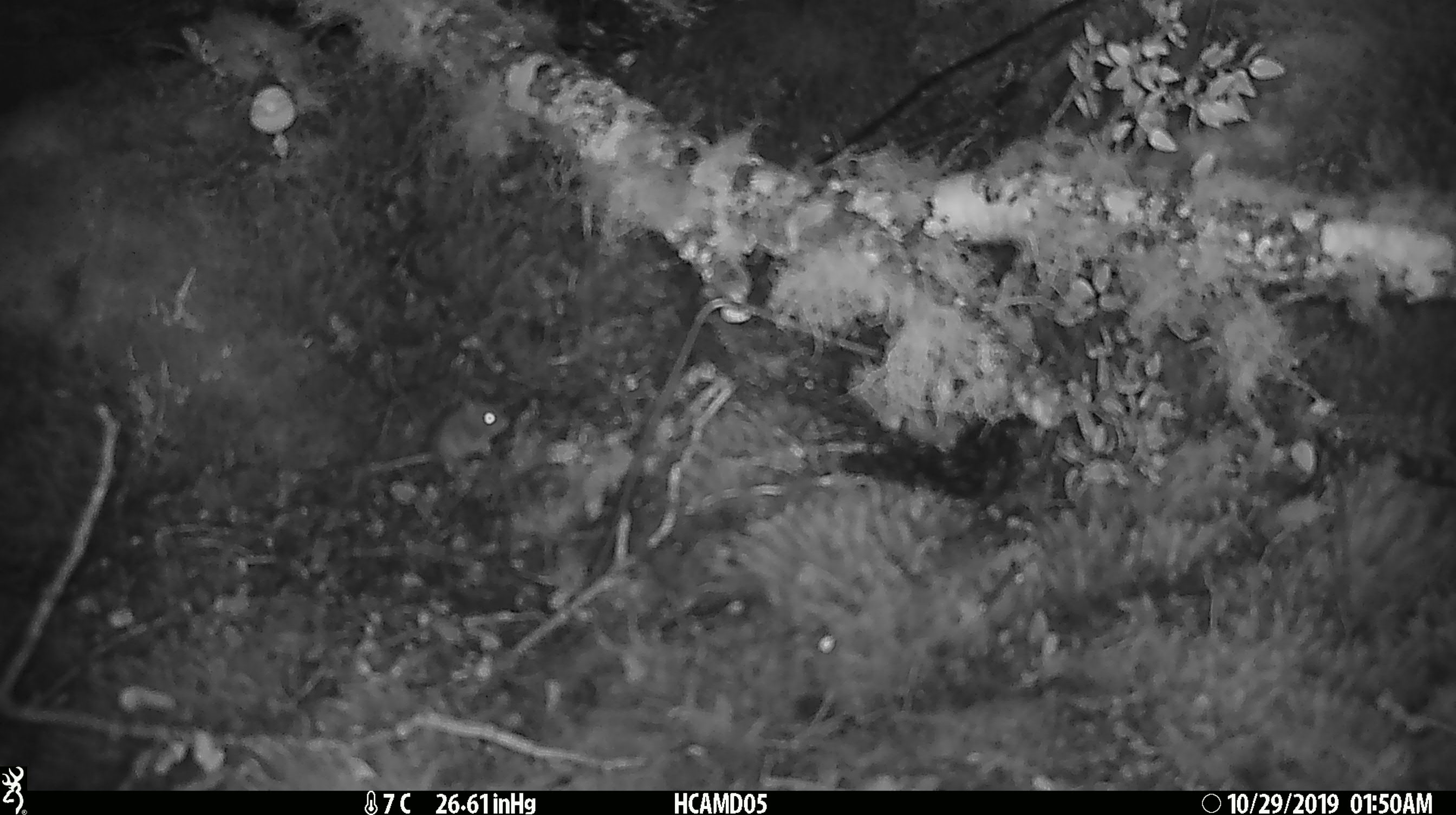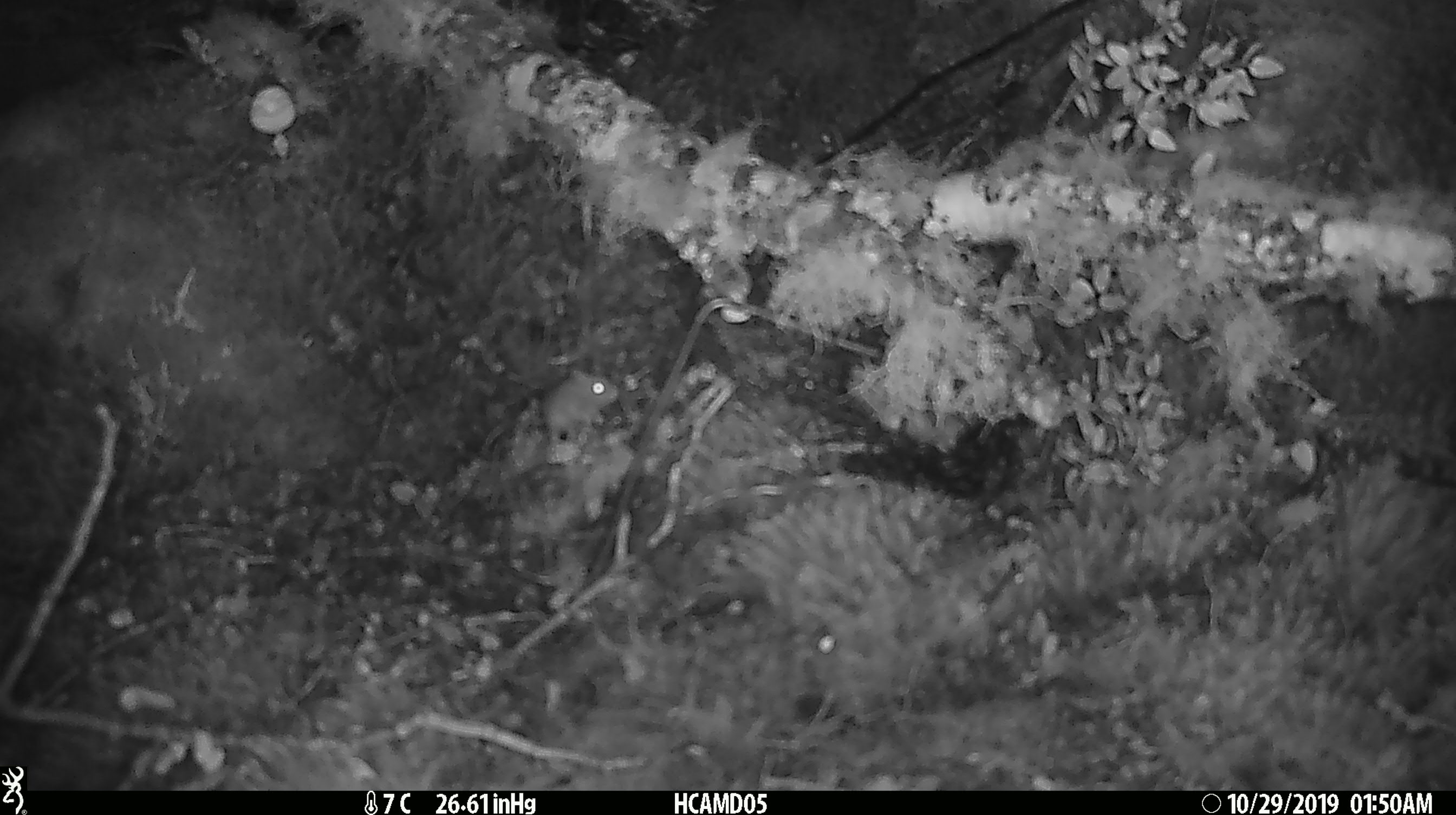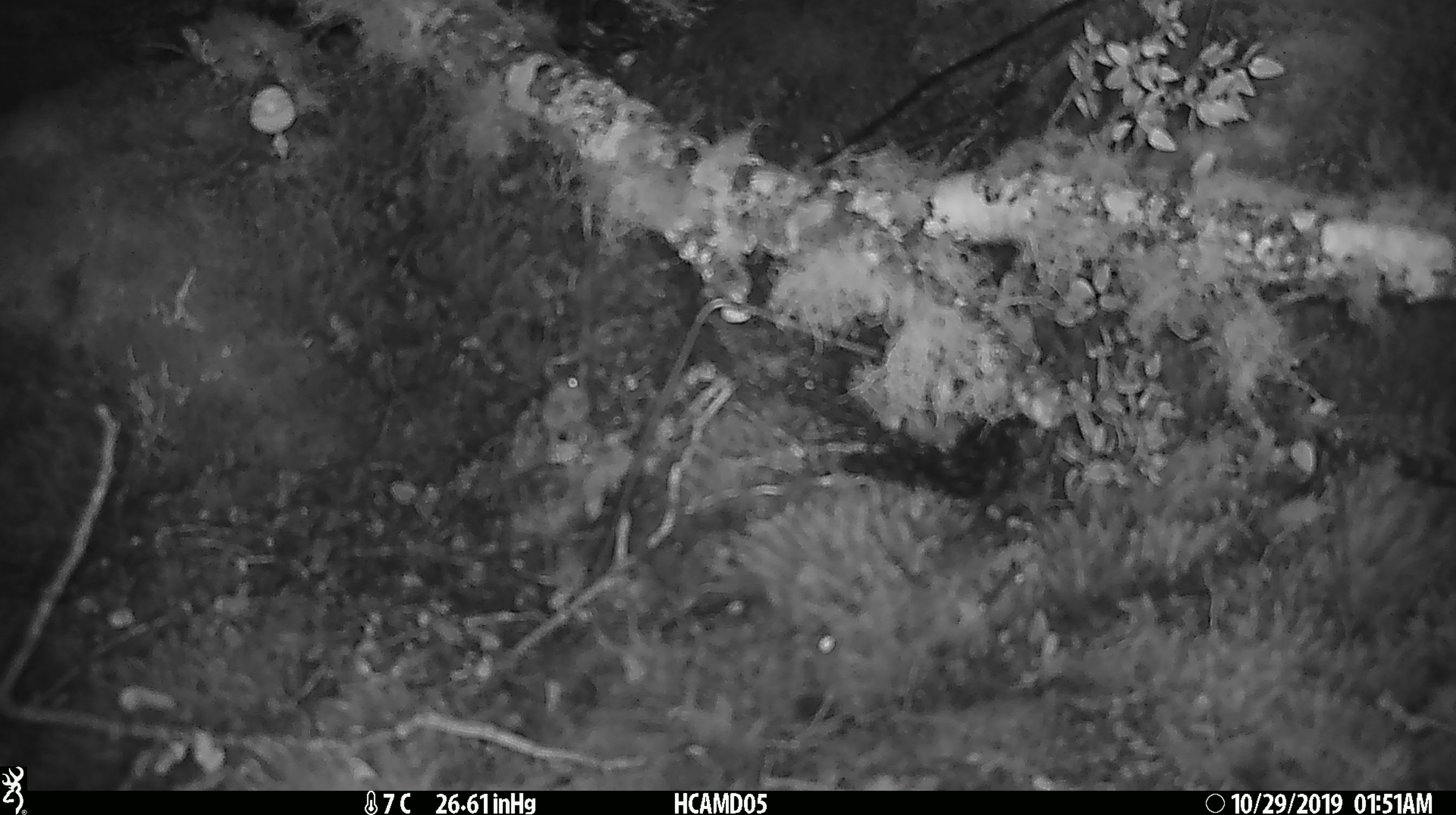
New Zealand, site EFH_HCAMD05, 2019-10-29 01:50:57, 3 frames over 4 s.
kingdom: Animalia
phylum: Chordata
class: Mammalia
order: Rodentia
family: Muridae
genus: Mus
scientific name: Mus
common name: mouse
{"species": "mouse (Mus)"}